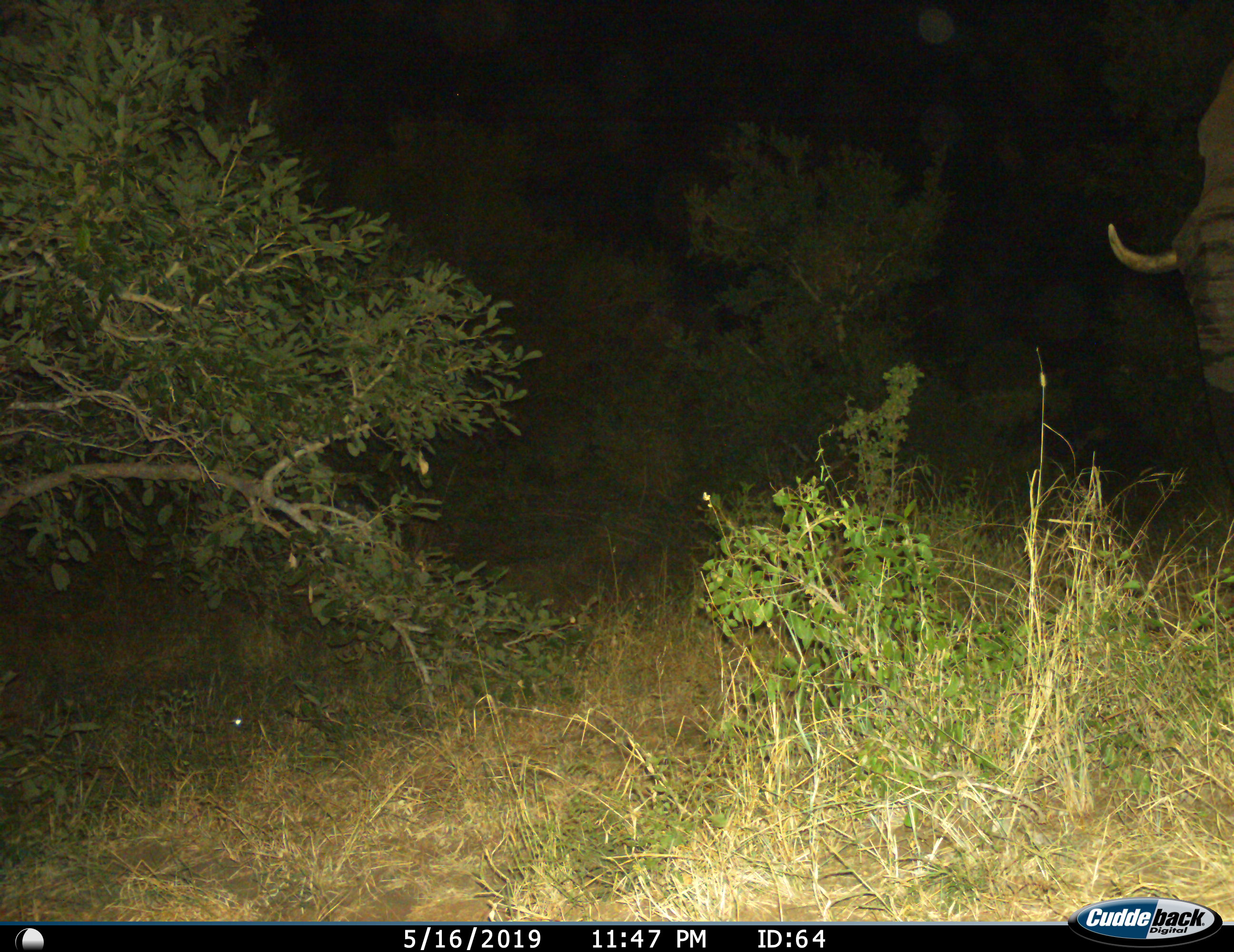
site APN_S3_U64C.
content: unidentified animal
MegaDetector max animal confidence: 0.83